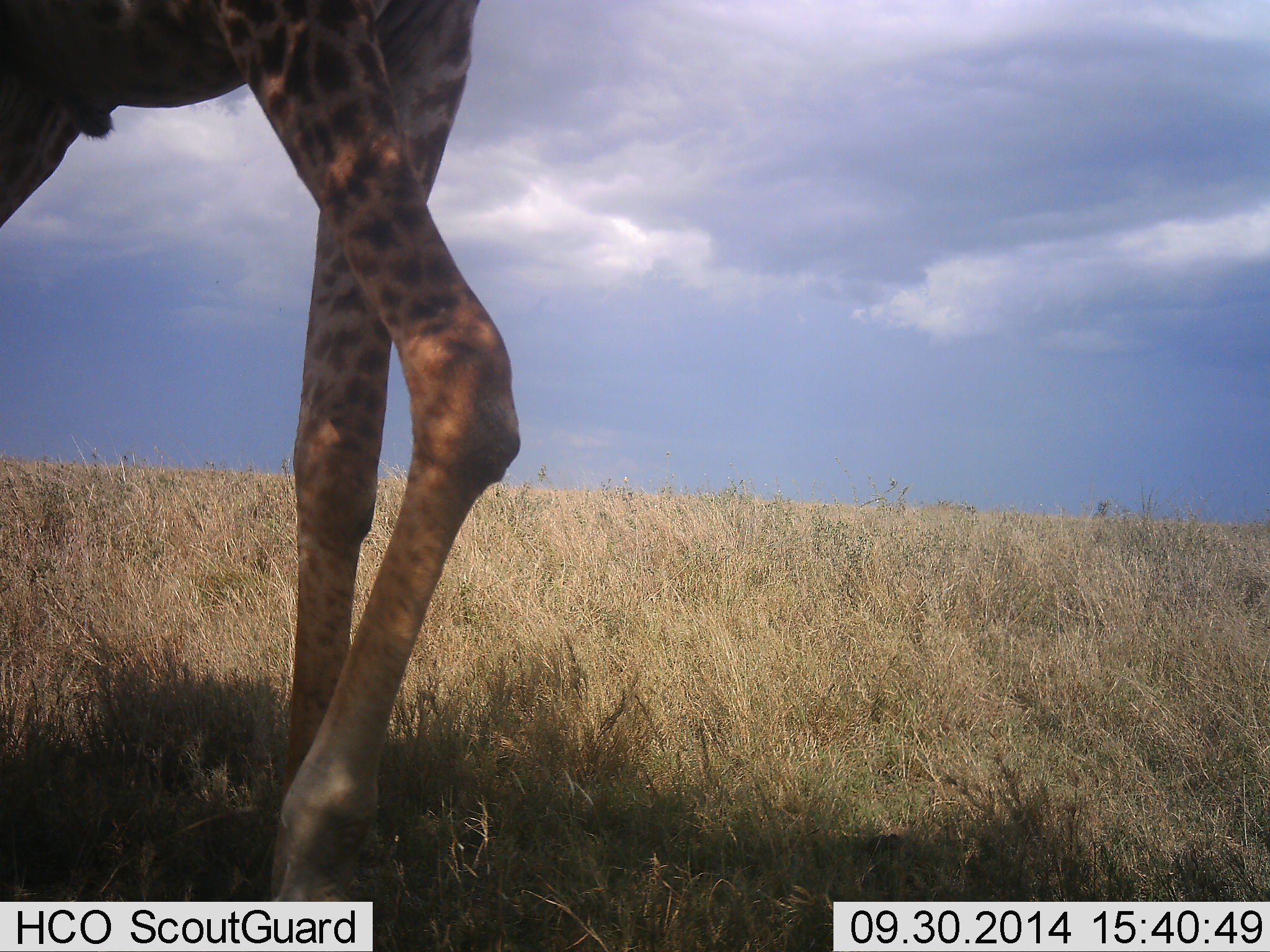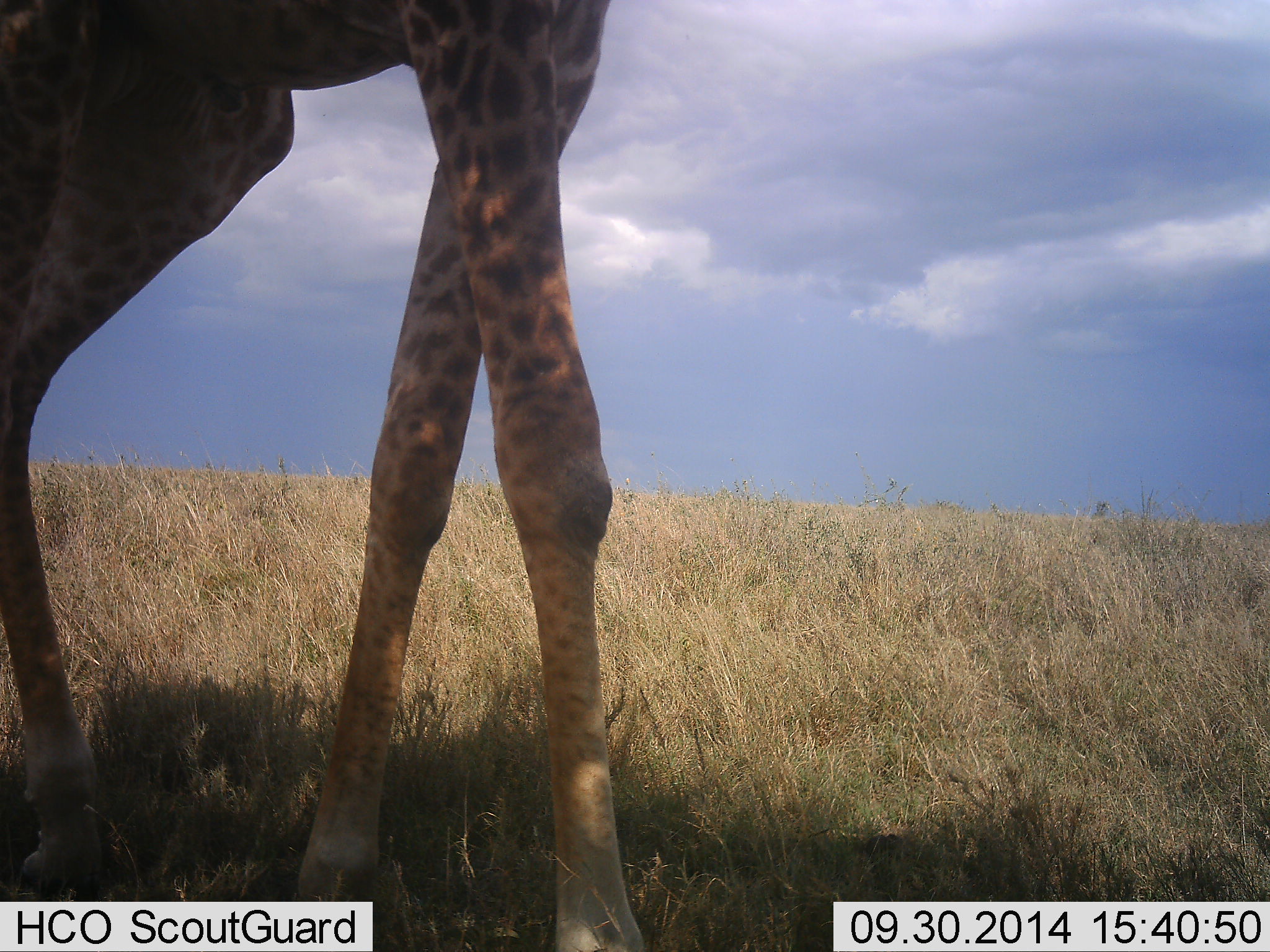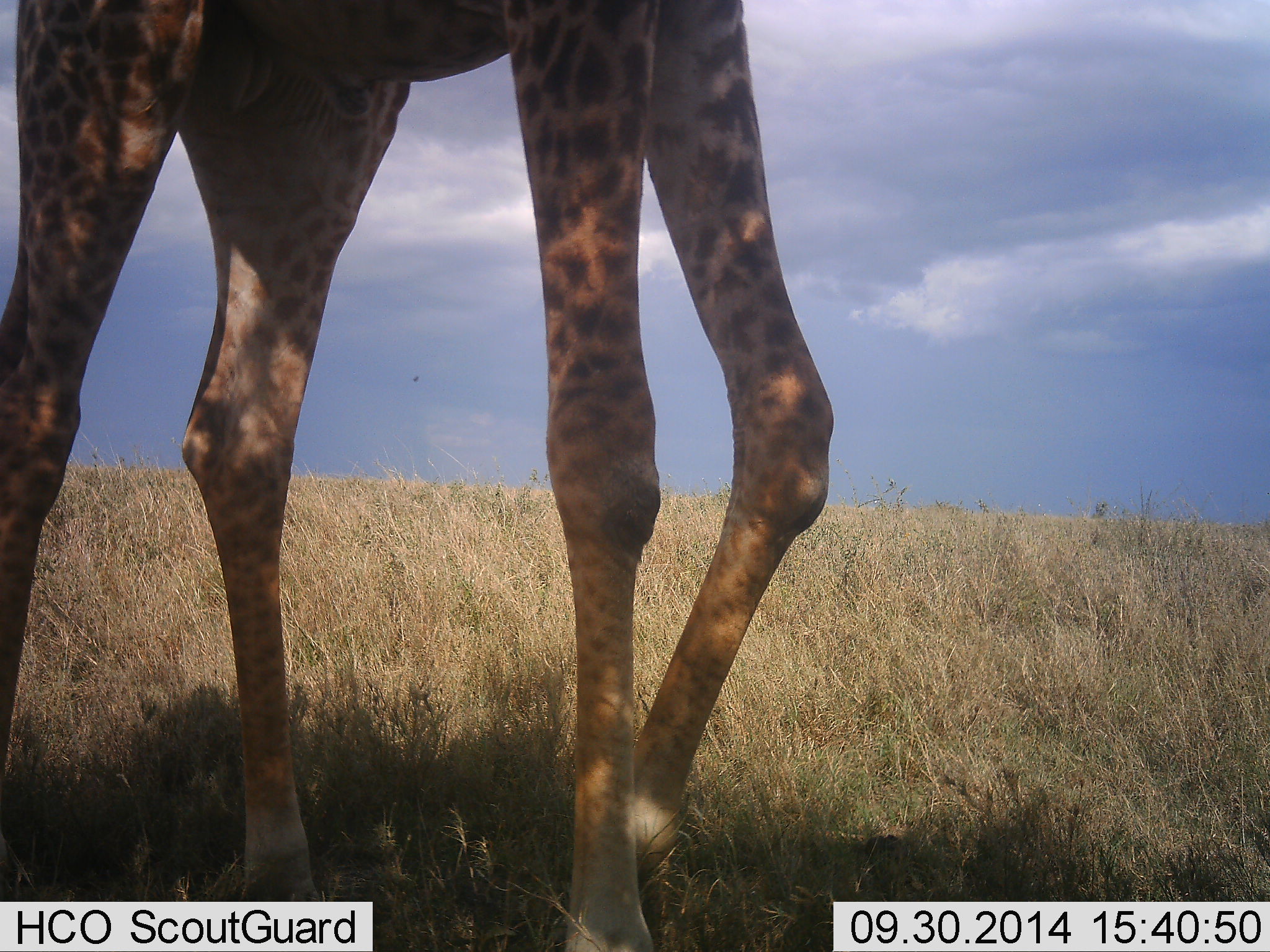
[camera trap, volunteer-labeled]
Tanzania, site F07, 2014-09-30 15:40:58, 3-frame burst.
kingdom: Animalia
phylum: Chordata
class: Mammalia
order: Artiodactyla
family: Giraffidae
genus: Giraffa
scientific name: Giraffa camelopardalis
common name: giraffe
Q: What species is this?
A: Giraffe (Giraffa camelopardalis).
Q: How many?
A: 1.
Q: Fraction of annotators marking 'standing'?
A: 30%.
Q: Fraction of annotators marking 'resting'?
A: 0%.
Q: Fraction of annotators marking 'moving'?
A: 80%.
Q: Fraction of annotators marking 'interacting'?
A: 0%.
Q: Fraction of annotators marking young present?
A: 0%.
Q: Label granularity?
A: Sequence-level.